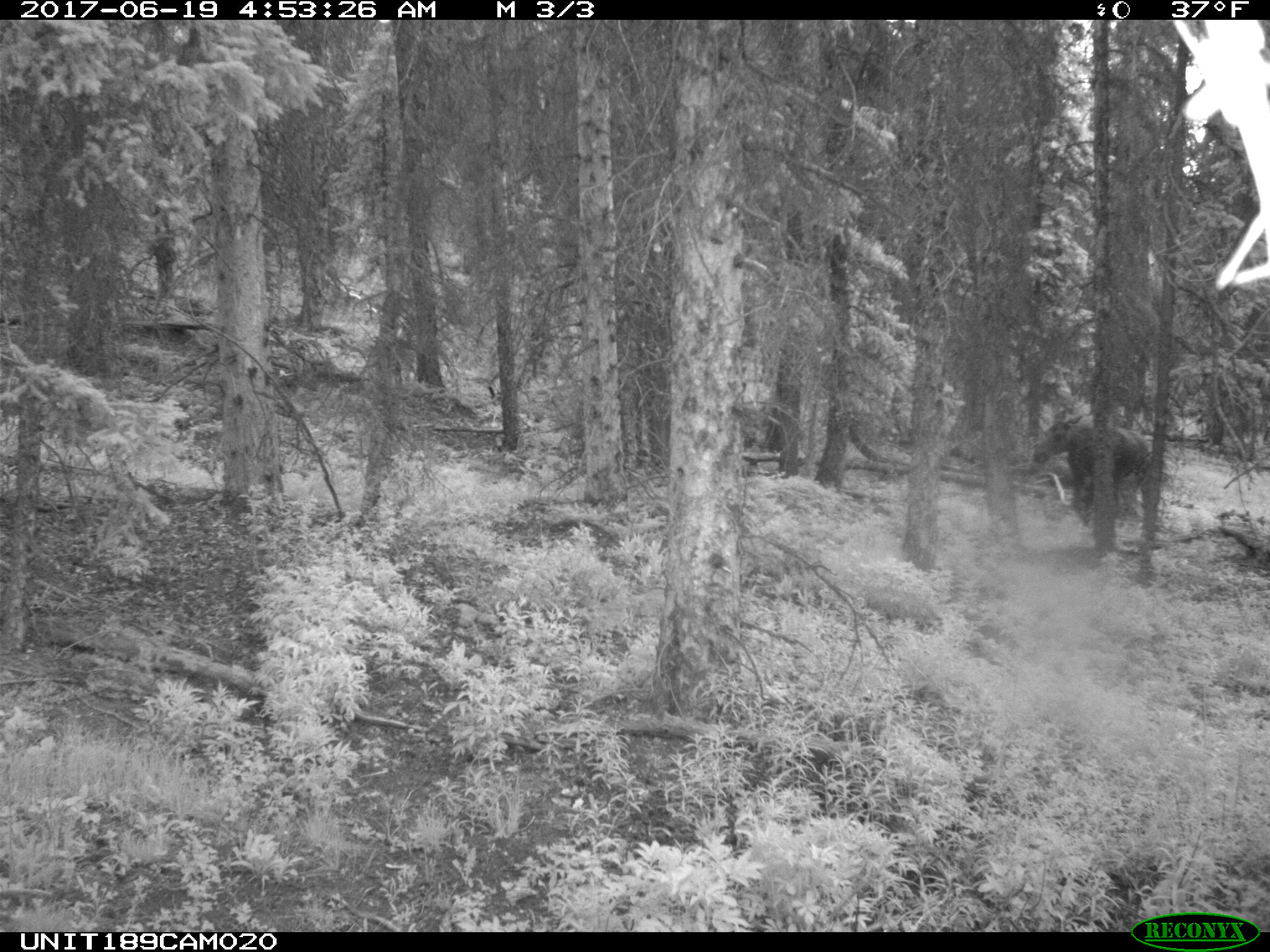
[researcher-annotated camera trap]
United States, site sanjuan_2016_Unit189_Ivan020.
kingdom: Animalia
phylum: Chordata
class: Mammalia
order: Artiodactyla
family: Cervidae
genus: Alces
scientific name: Alces alces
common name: moose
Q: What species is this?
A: Alces alces (moose).